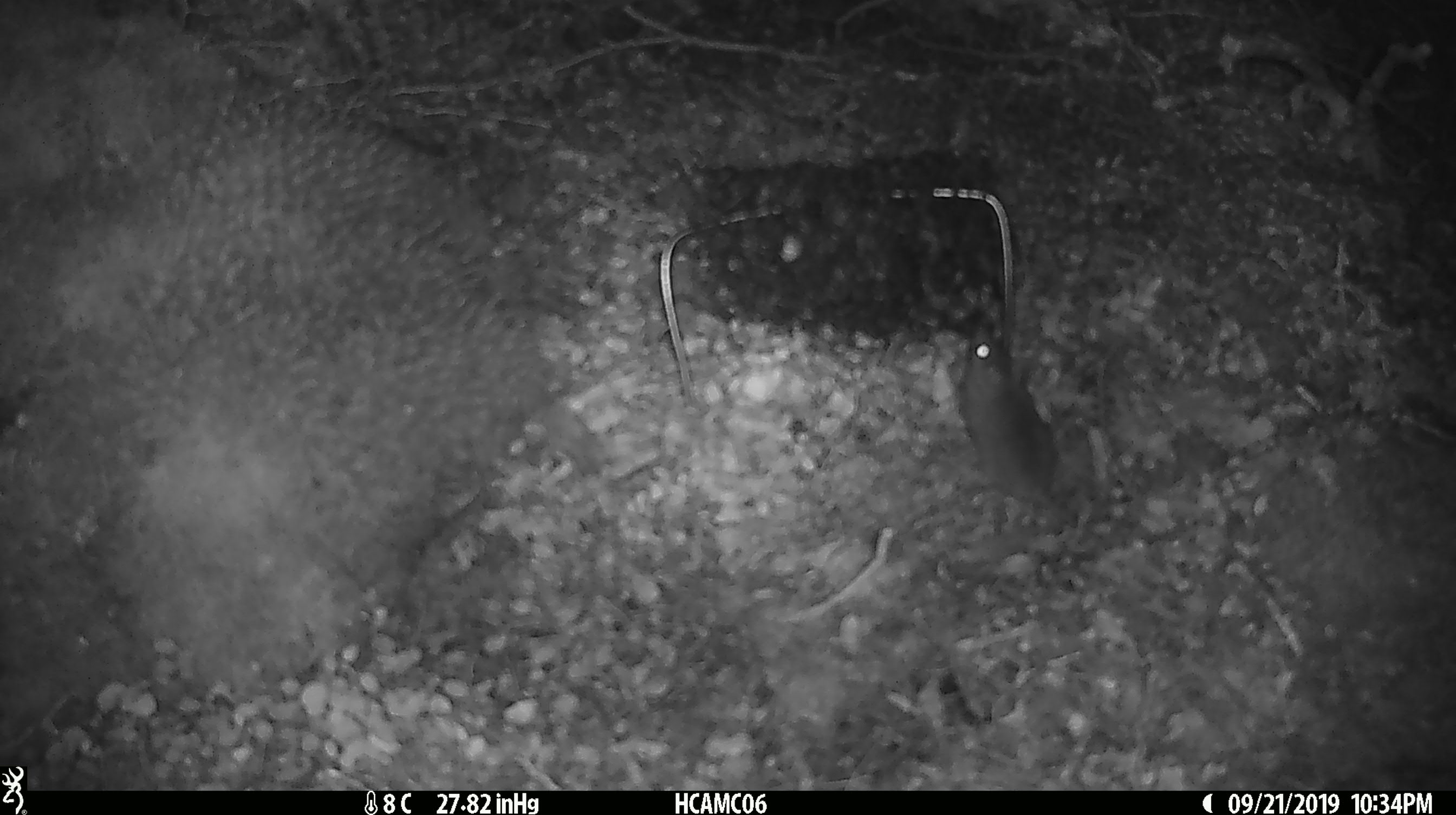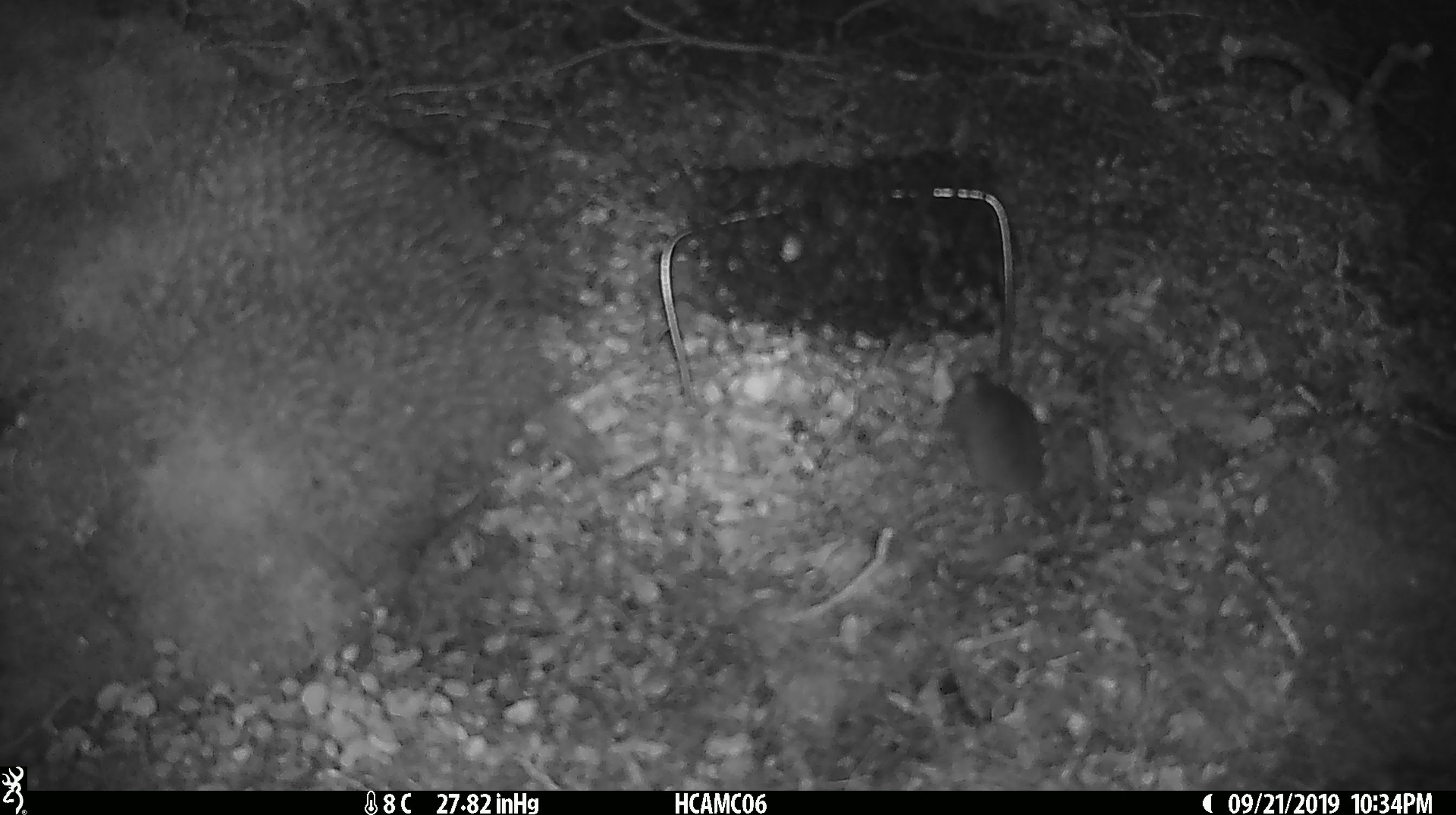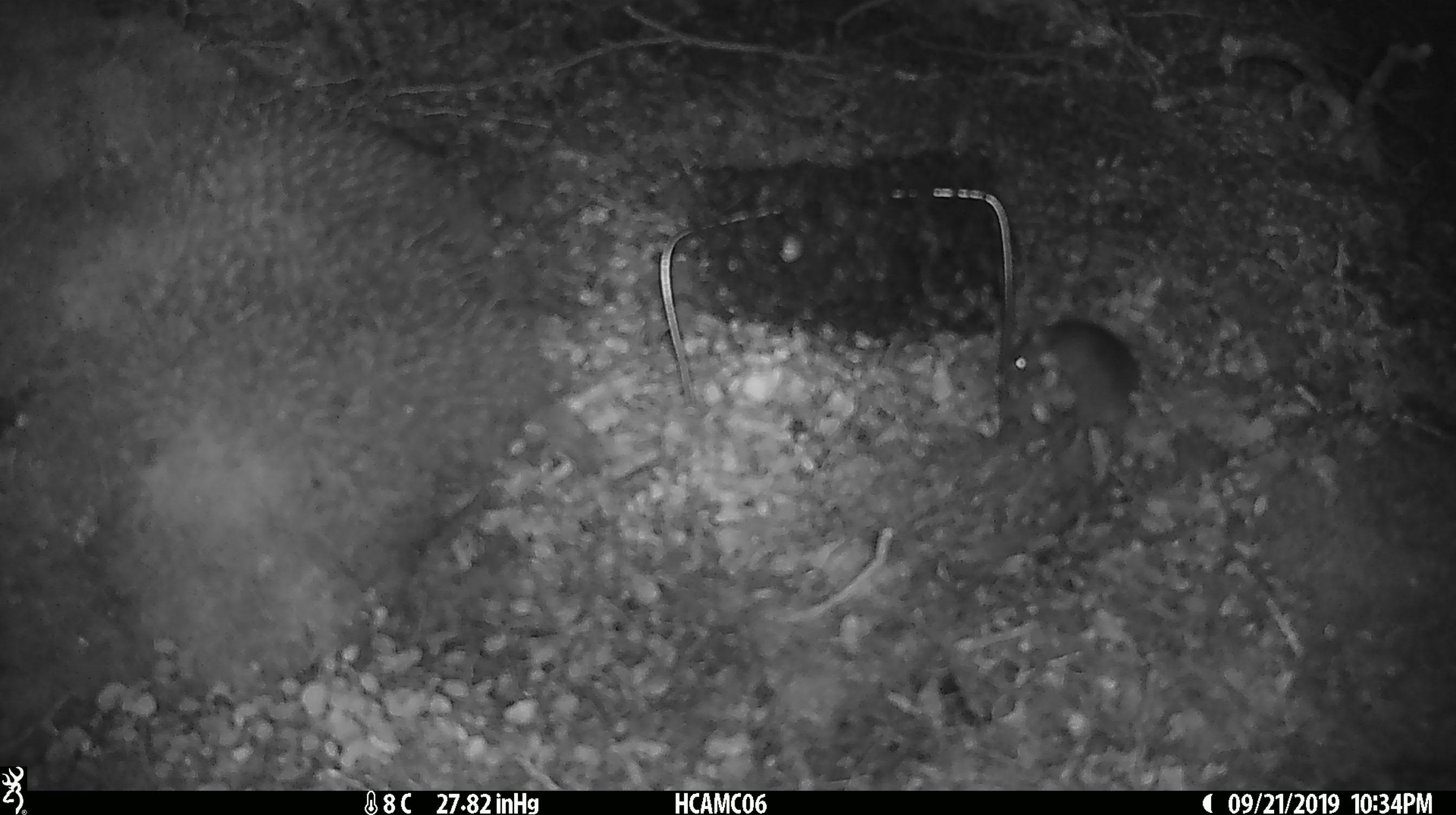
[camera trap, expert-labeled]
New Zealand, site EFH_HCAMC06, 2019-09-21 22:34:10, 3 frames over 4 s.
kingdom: Animalia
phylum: Chordata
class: Mammalia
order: Rodentia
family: Muridae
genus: Mus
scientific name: Mus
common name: mouse